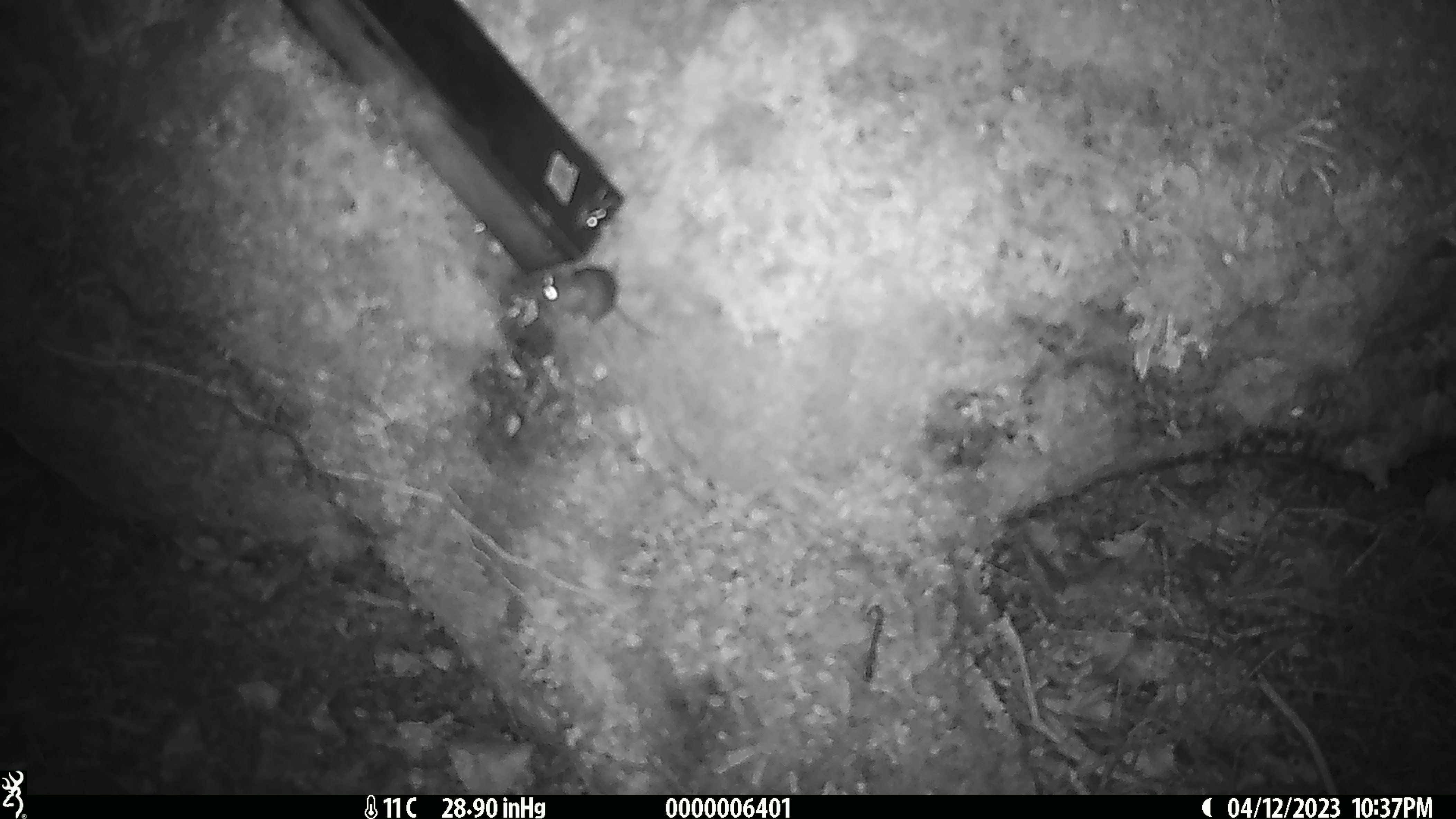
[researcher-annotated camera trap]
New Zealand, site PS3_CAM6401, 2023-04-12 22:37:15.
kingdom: Animalia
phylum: Chordata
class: Mammalia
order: Rodentia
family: Muridae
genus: Mus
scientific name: Mus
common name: mouse